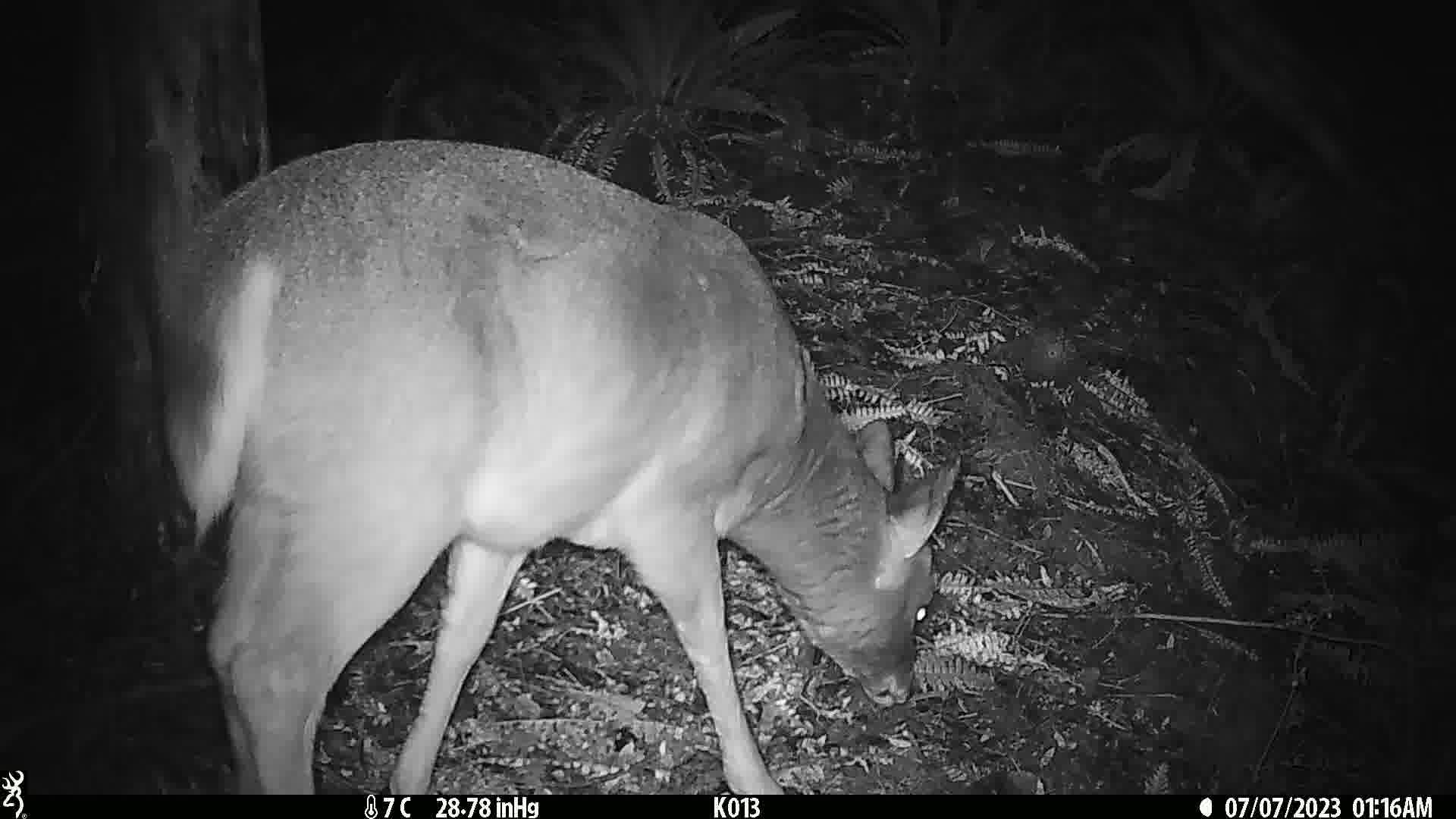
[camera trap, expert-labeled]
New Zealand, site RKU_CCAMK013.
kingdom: Animalia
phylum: Chordata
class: Mammalia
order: Artiodactyla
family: Cervidae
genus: Odocoileus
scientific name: Odocoileus virginianus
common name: white-tailed deer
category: white tailed deer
White tailed deer (white-tailed deer) (Odocoileus virginianus).